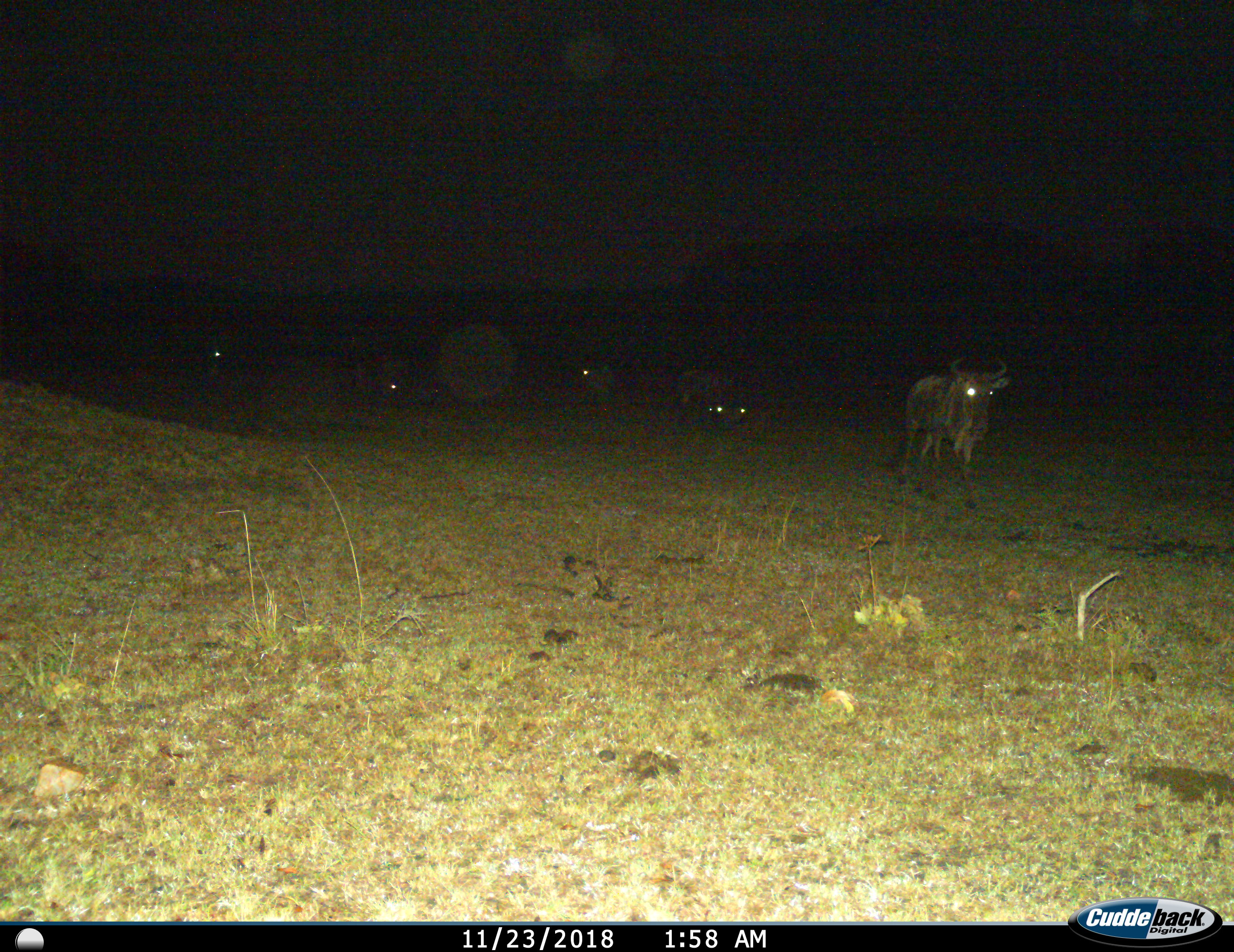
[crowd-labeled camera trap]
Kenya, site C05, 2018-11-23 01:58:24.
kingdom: Animalia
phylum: Chordata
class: Mammalia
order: Artiodactyla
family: Bovidae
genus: Connochaetes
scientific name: Connochaetes taurinus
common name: common wildebeest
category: wildebeest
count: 5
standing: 40%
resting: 0%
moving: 80%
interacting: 0%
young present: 0%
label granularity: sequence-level